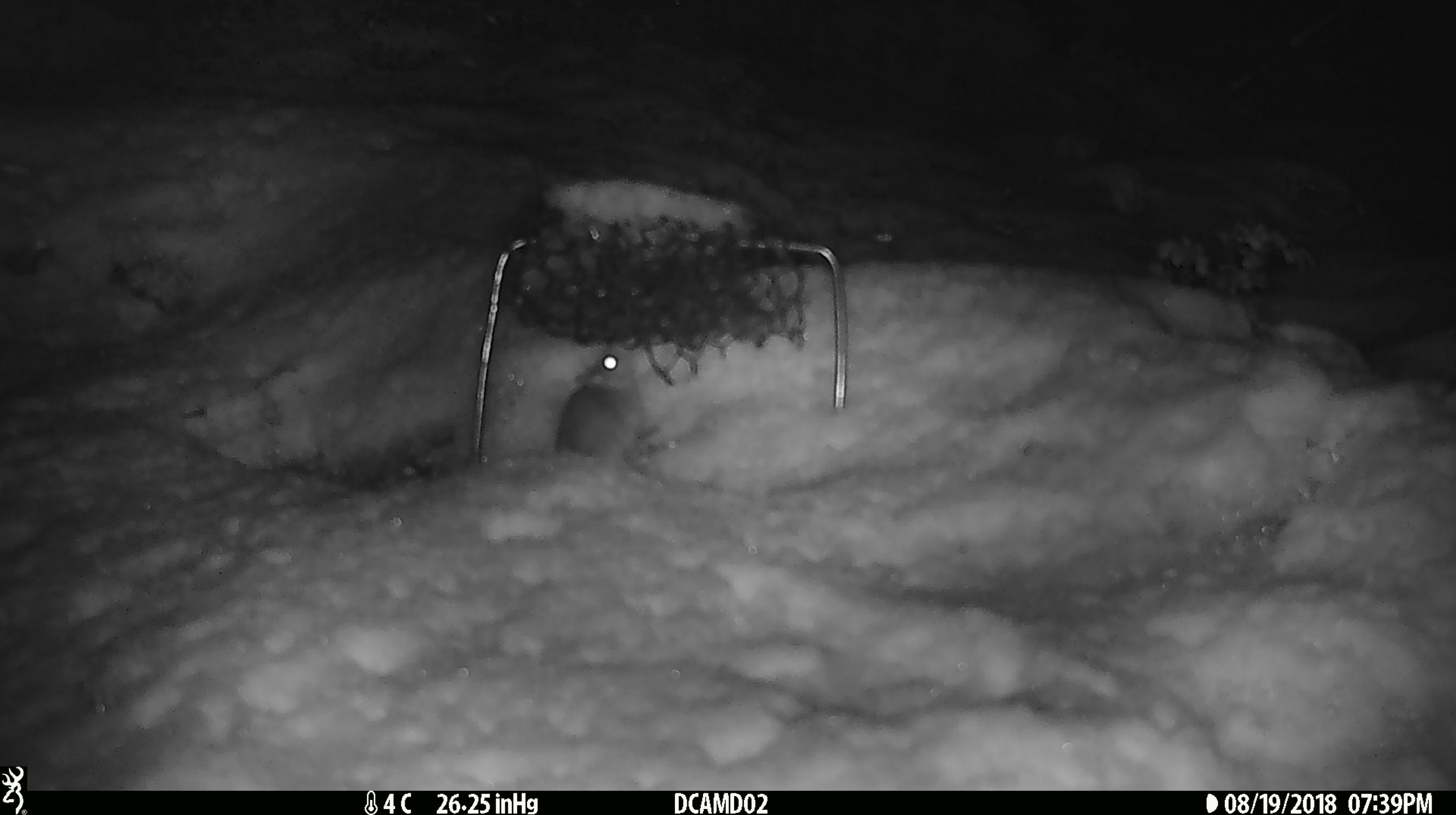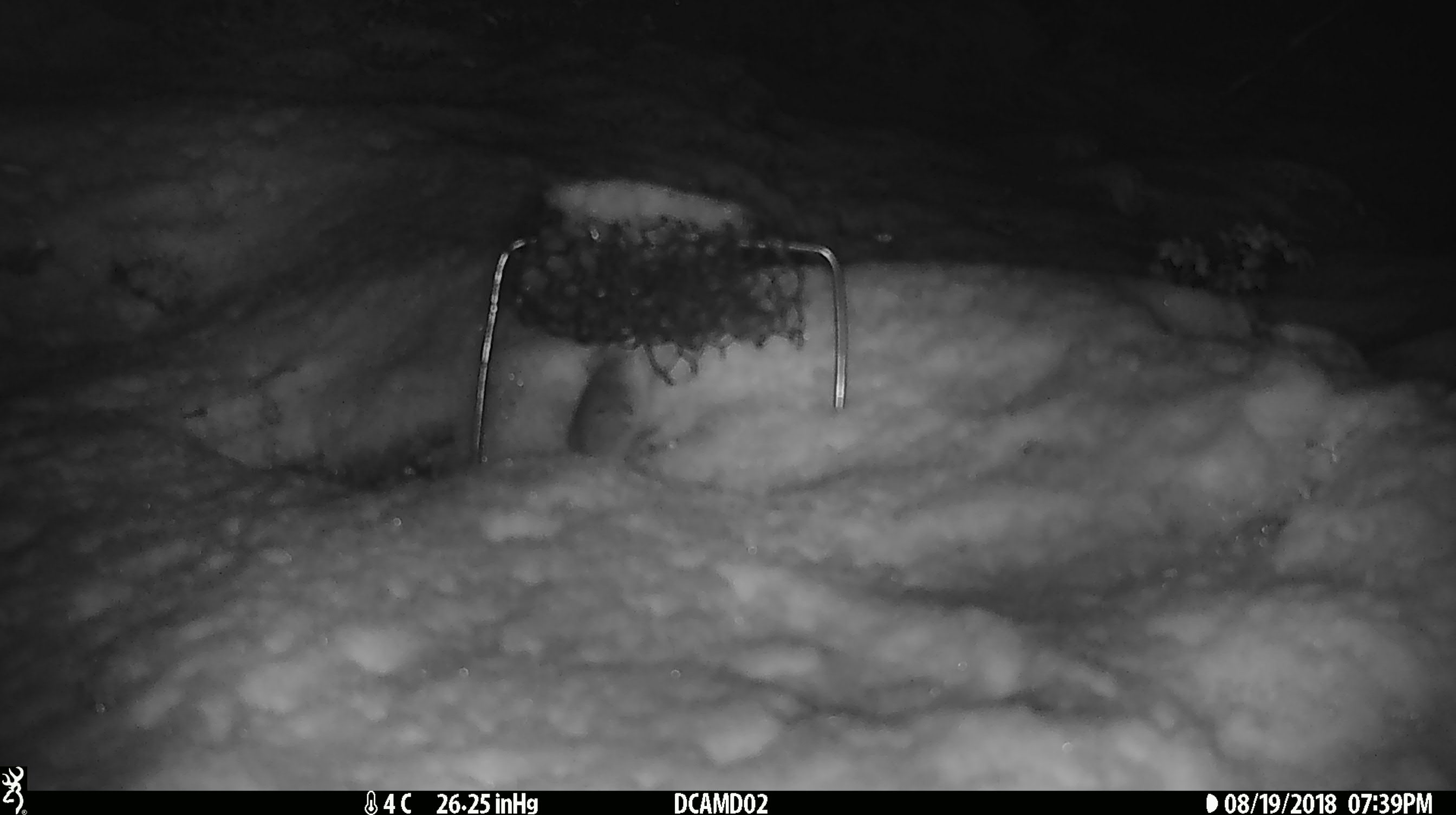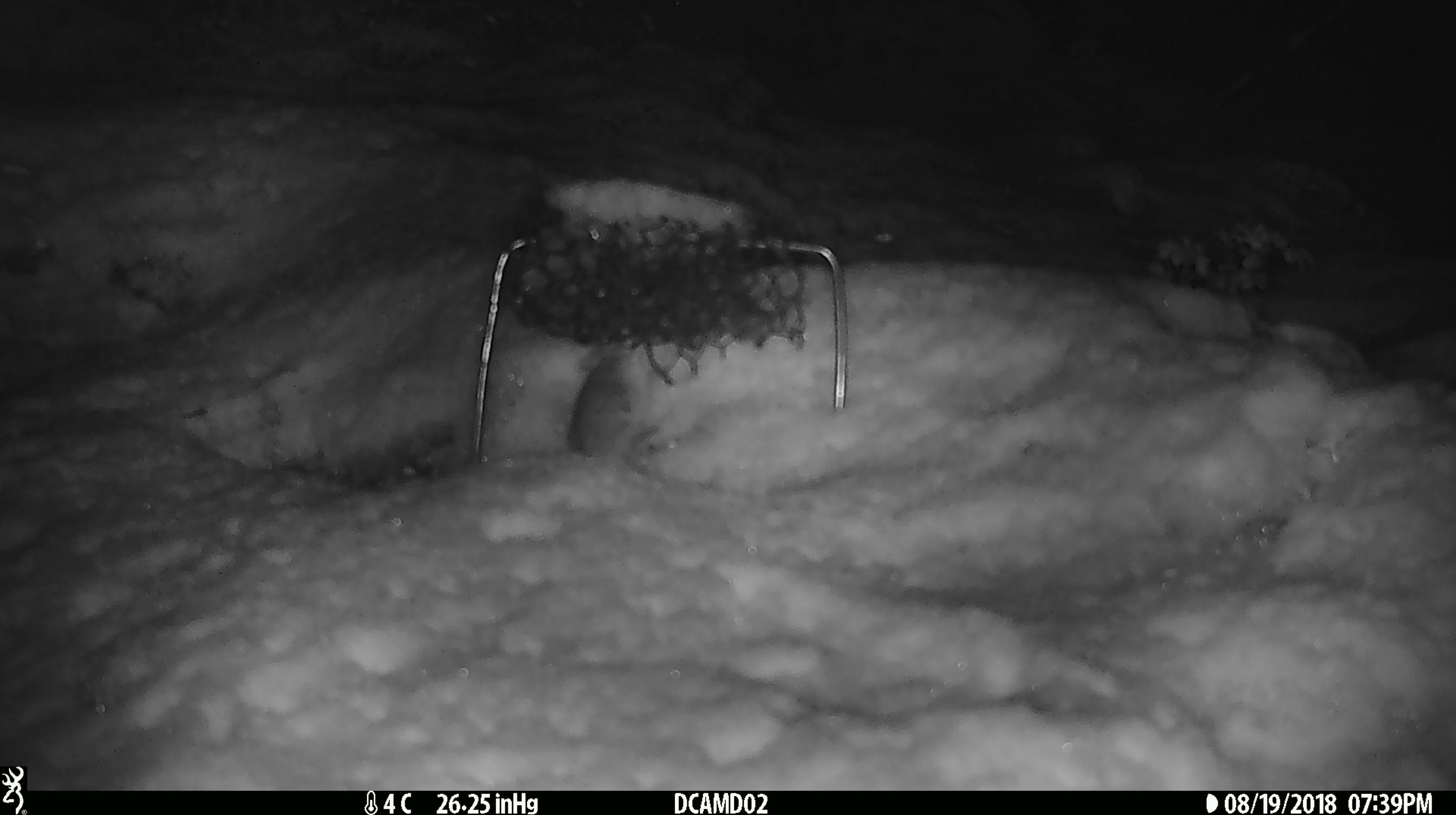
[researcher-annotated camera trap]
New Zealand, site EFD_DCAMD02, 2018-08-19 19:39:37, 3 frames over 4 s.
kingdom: Animalia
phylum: Chordata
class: Mammalia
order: Rodentia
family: Muridae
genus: Mus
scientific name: Mus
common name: mouse